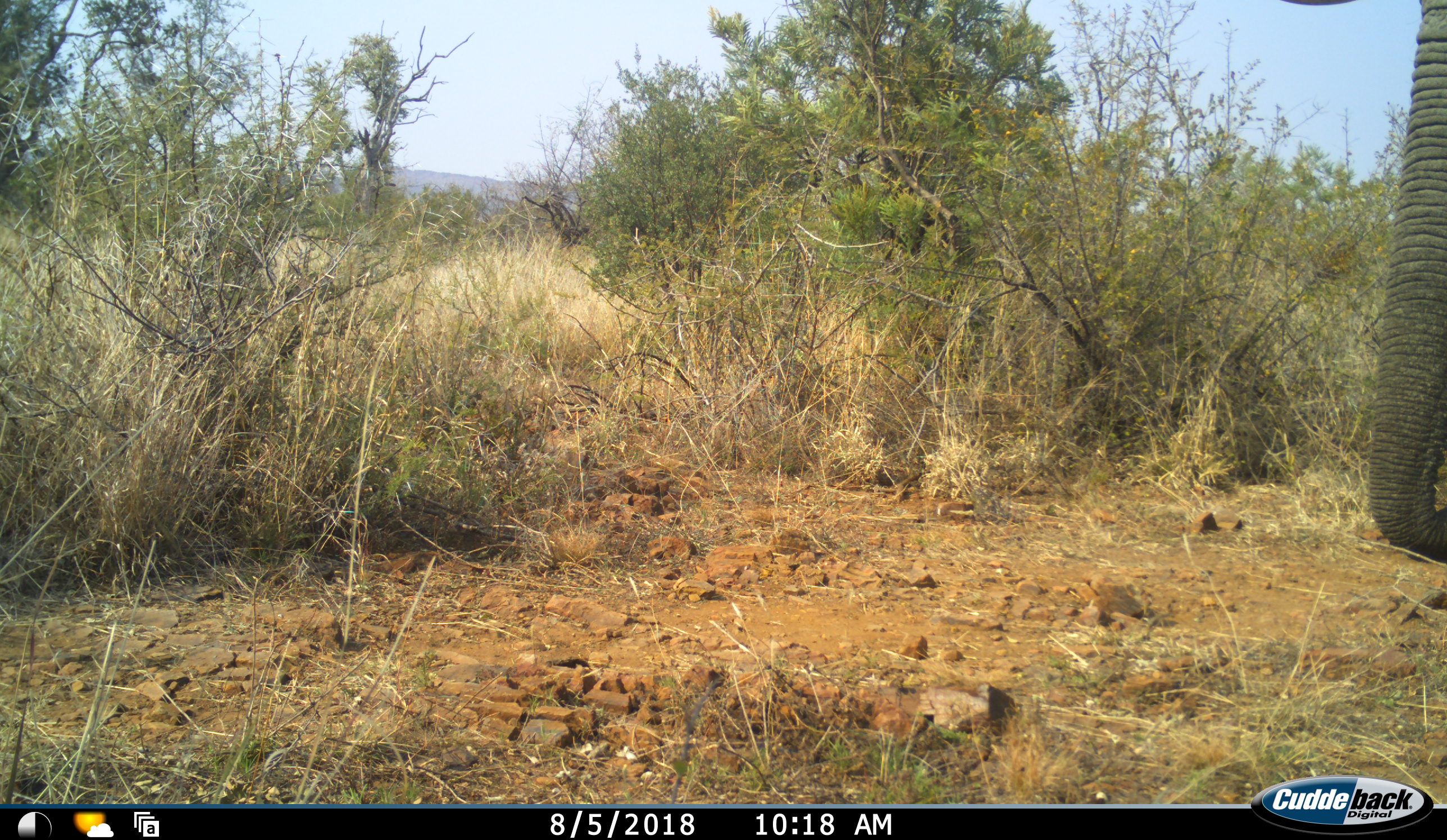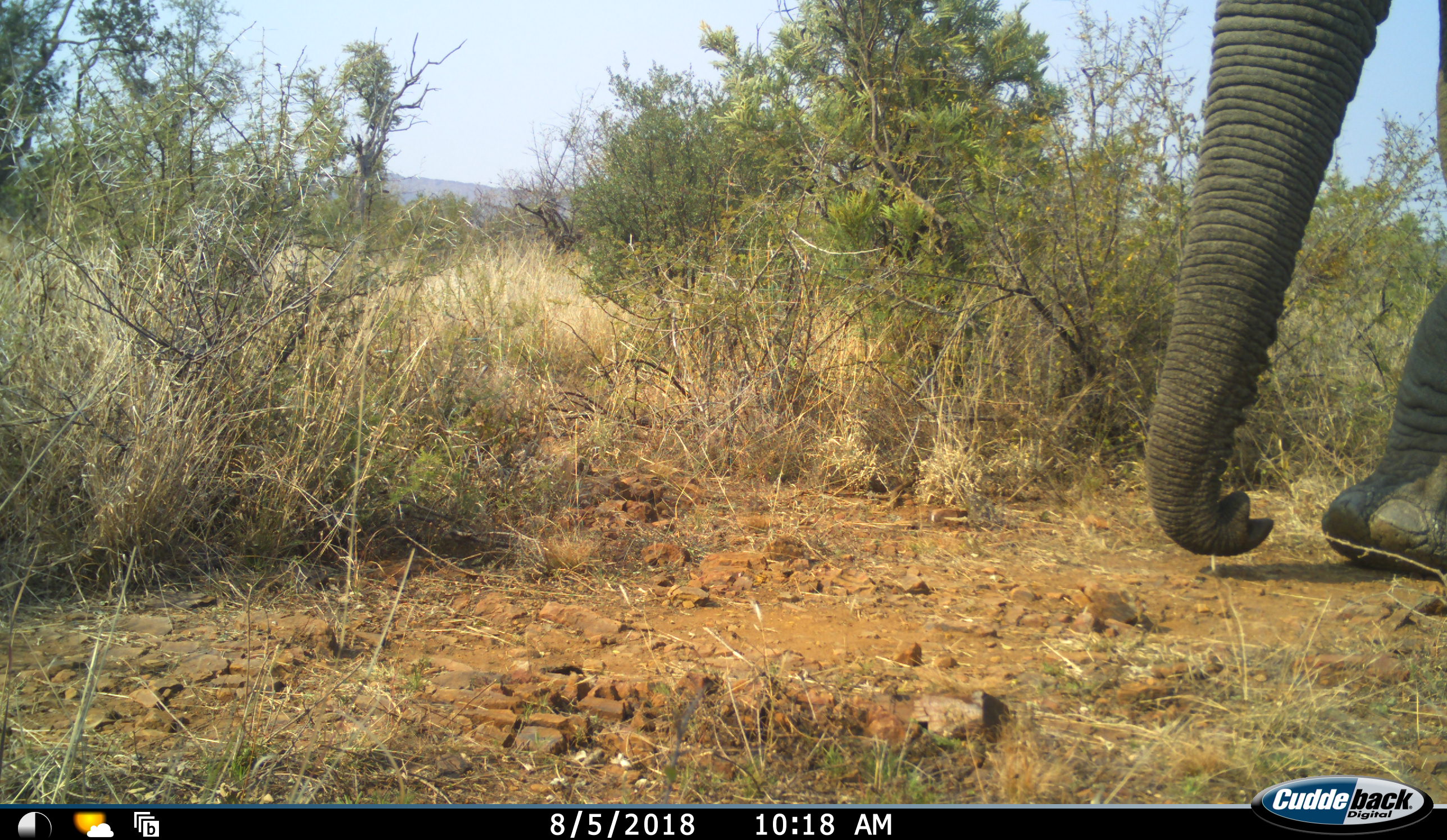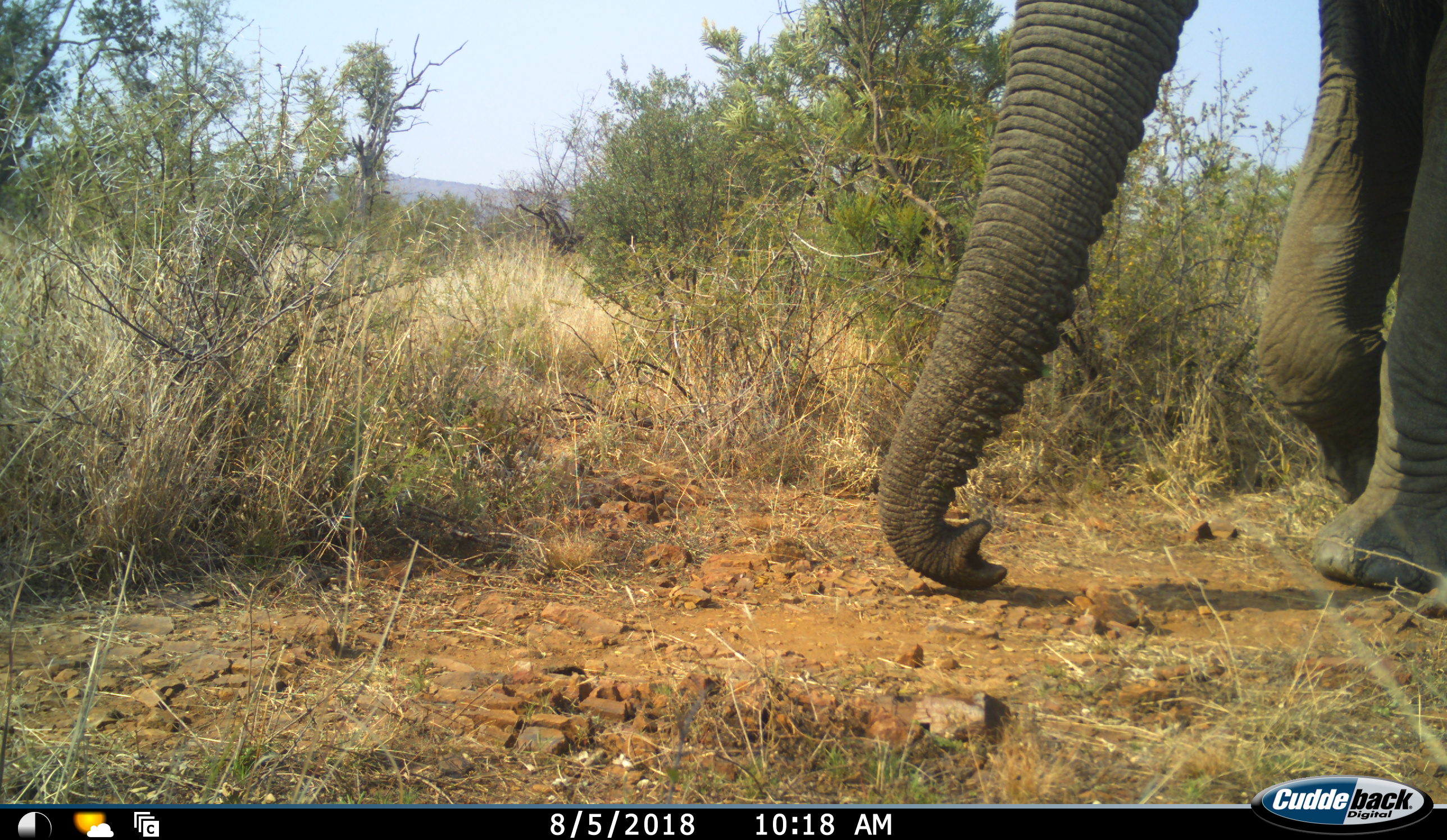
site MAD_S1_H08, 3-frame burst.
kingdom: Animalia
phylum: Chordata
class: Mammalia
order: Proboscidea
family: Elephantidae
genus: Loxodonta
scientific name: Loxodonta africana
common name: african bush elephant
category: elephant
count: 1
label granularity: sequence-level